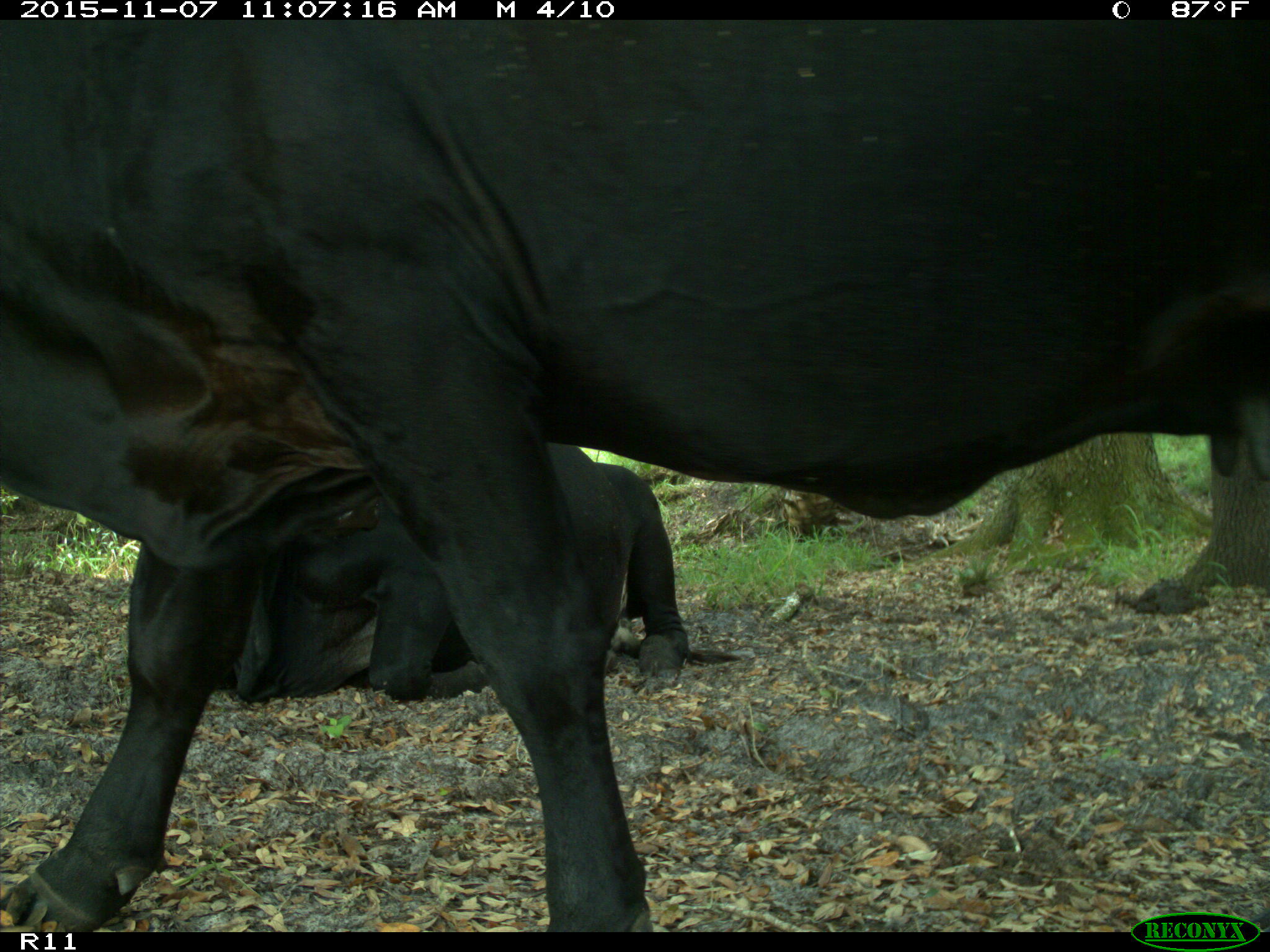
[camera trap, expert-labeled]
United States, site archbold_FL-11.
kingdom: Animalia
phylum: Chordata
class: Mammalia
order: Artiodactyla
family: Bovidae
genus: Bos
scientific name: Bos taurus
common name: domestic cow